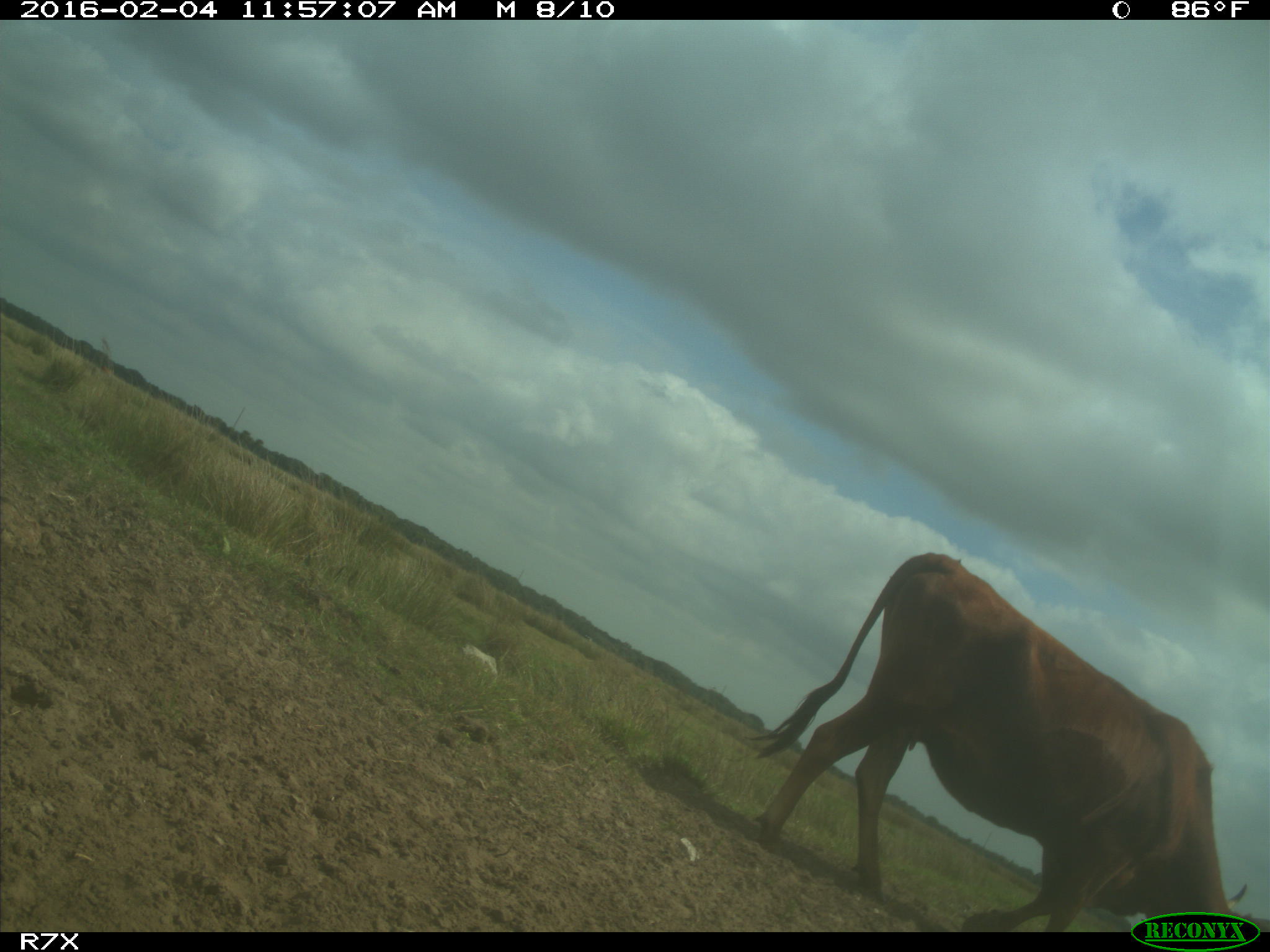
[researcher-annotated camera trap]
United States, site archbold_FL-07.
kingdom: Animalia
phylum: Chordata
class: Mammalia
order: Artiodactyla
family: Bovidae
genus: Bos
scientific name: Bos taurus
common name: domestic cow